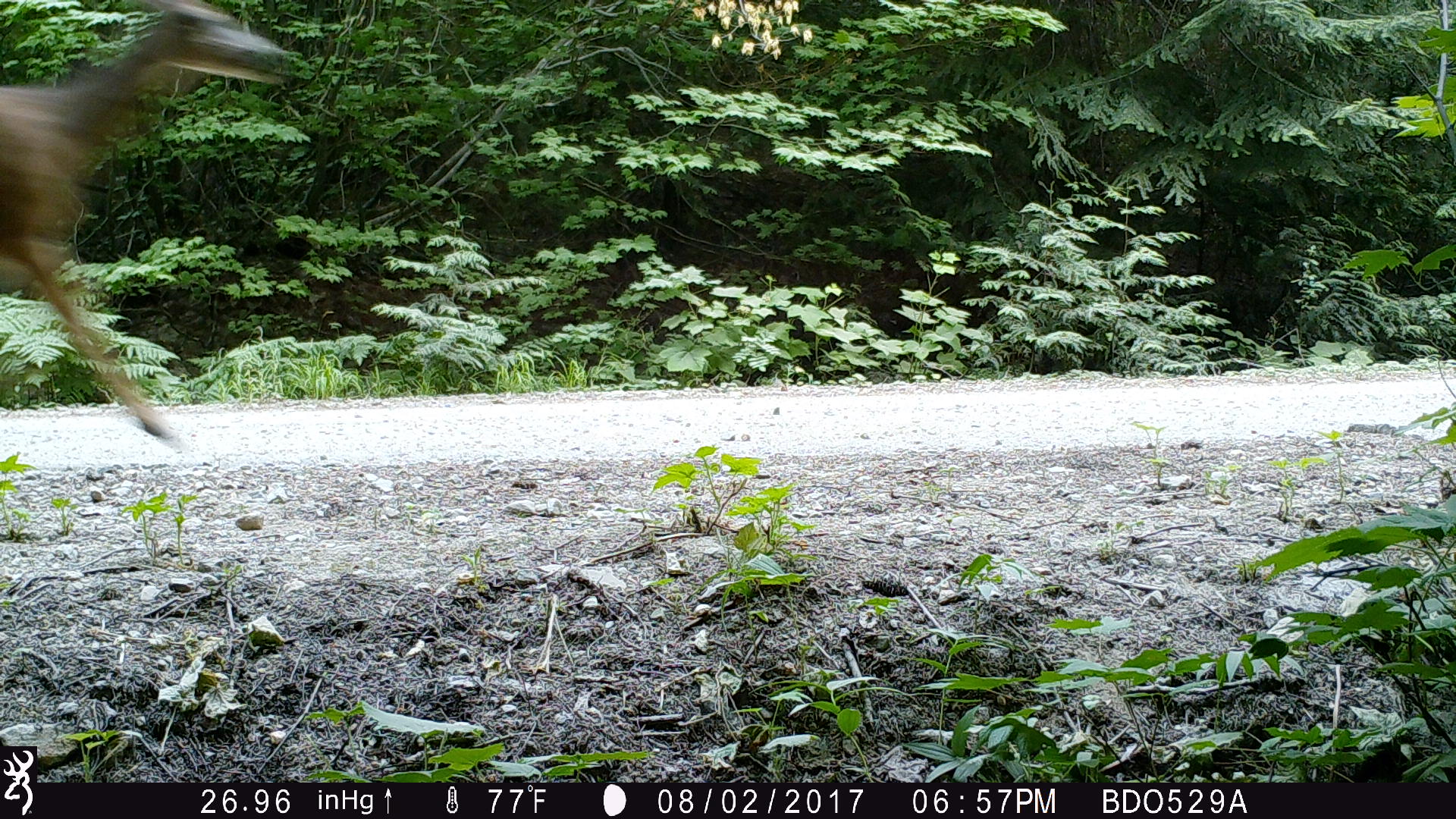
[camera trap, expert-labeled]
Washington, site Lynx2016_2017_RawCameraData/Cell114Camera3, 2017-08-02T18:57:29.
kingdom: Animalia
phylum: Chordata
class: Mammalia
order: Artiodactyla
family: Cervidae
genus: Odocoileus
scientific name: Odocoileus hemionus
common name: mule deer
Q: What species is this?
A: Odocoileus hemionus (mule deer).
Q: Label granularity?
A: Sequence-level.